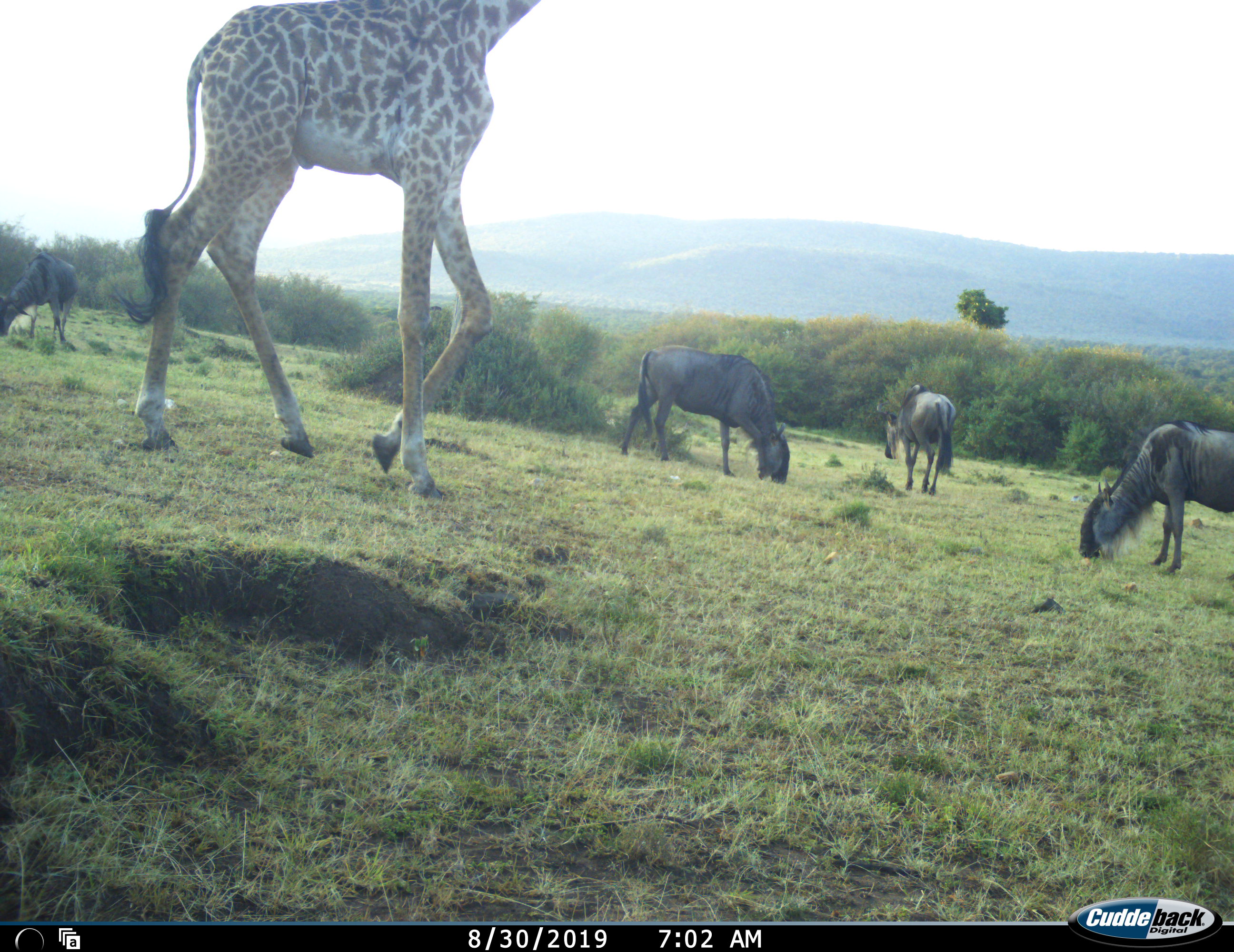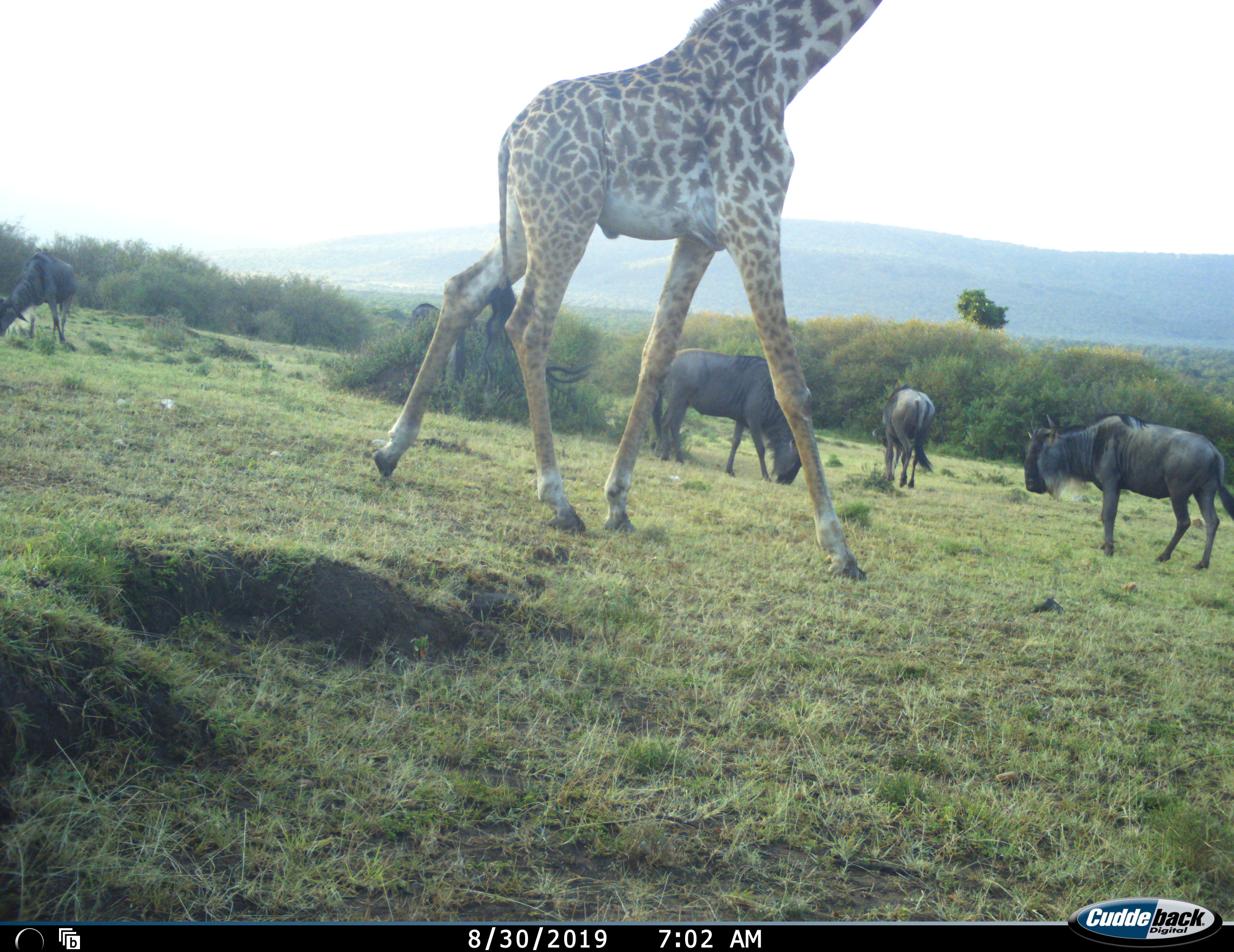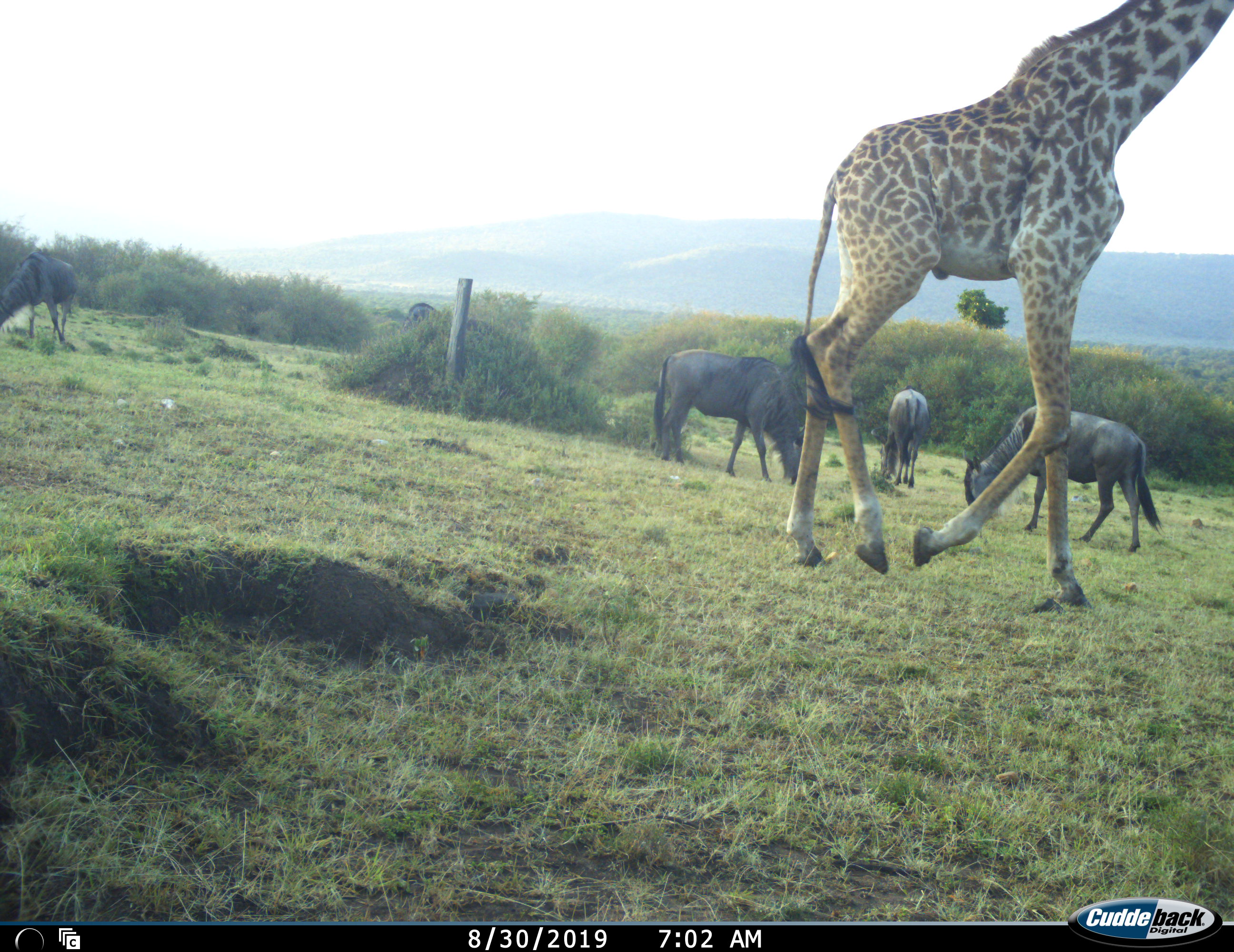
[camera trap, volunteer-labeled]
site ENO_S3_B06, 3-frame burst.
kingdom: Animalia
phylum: Chordata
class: Mammalia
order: Artiodactyla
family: Giraffidae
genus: Giraffa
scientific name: Giraffa camelopardalis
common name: giraffe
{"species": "giraffe (Giraffa camelopardalis)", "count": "1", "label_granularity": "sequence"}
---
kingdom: Animalia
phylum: Chordata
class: Mammalia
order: Artiodactyla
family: Bovidae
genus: Connochaetes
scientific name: Connochaetes taurinus taurinus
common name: blue wildebeest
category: wildebeestblue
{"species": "wildebeestblue (blue wildebeest) (Connochaetes taurinus taurinus)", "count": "4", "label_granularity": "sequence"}